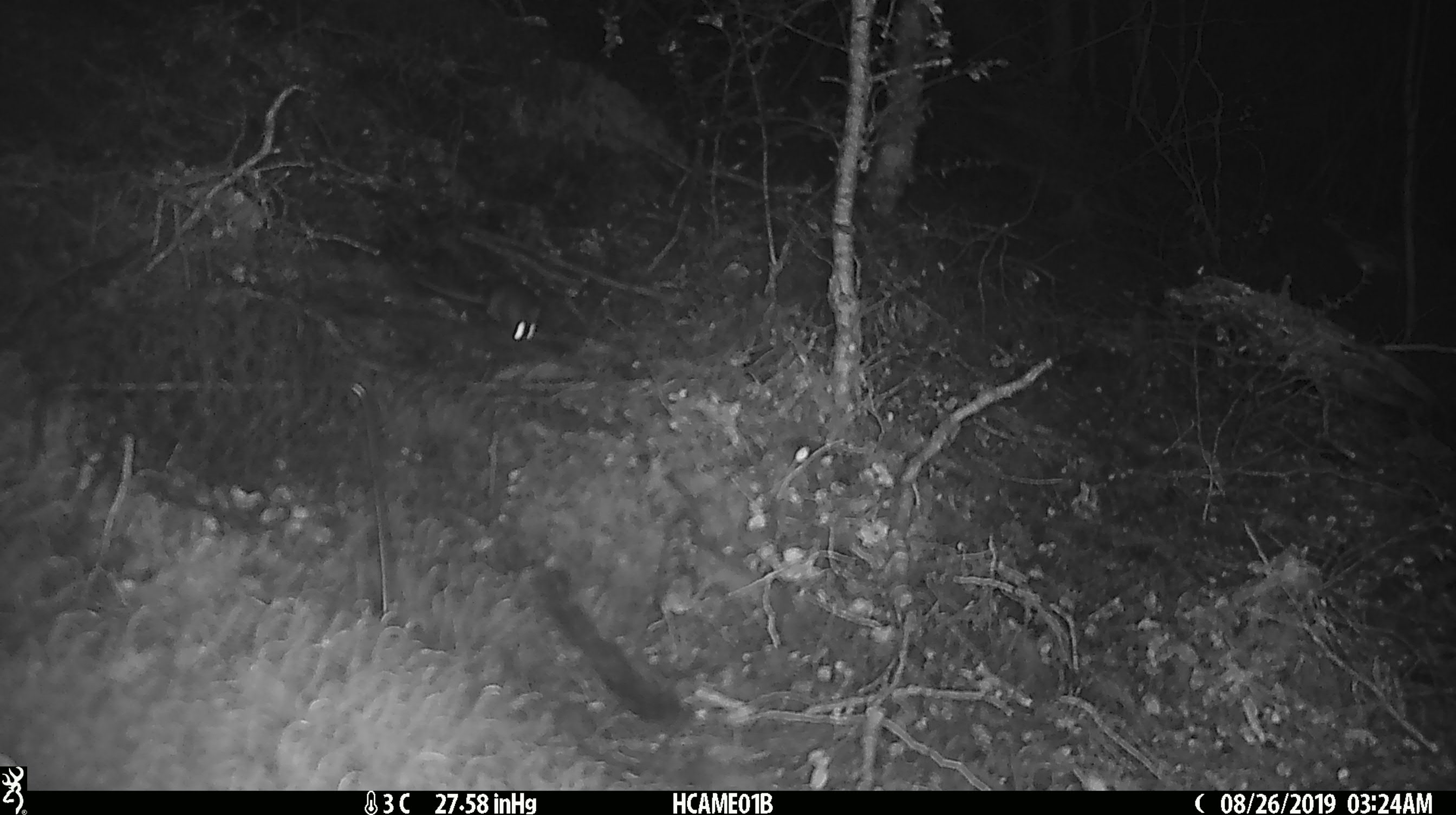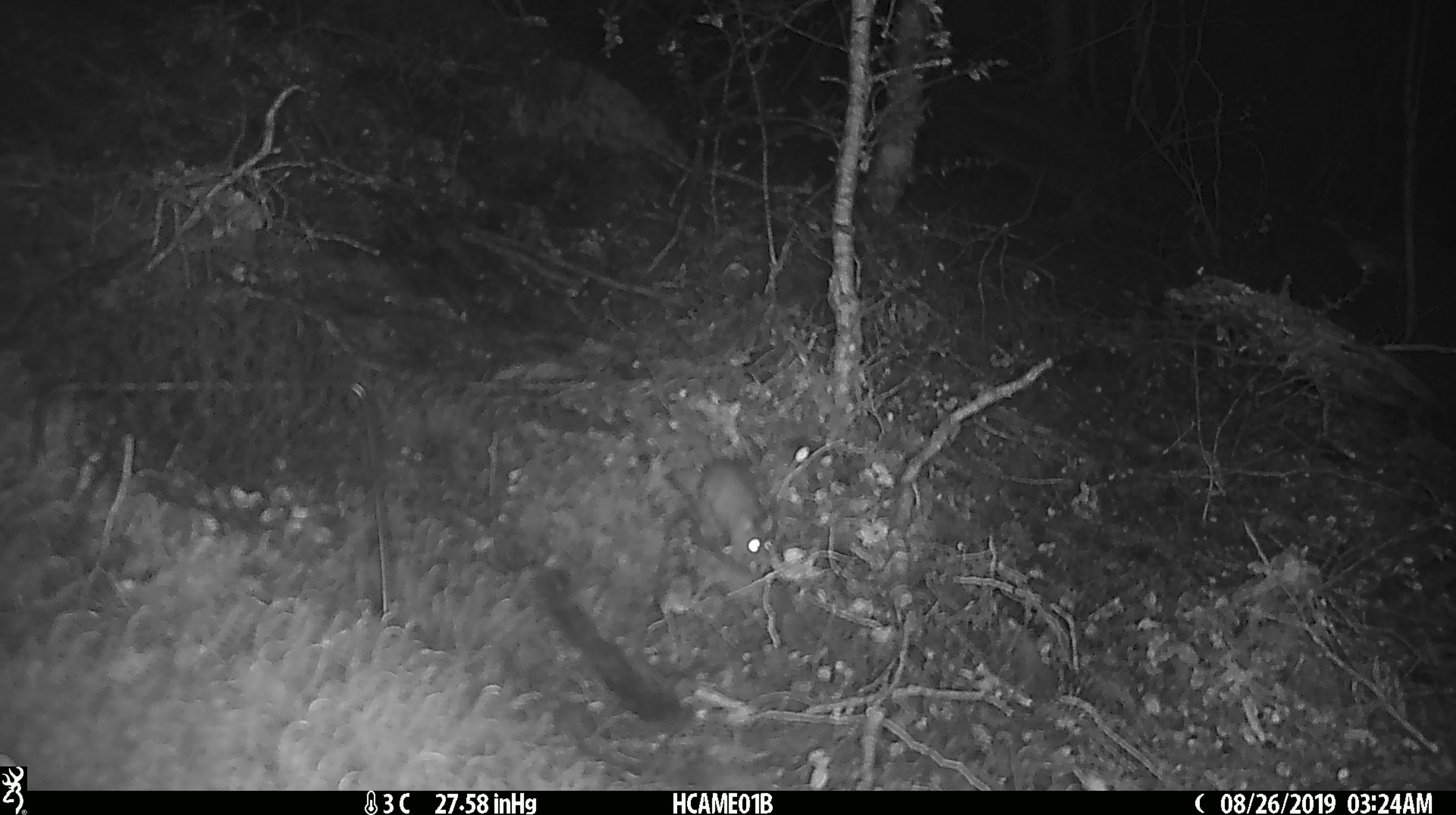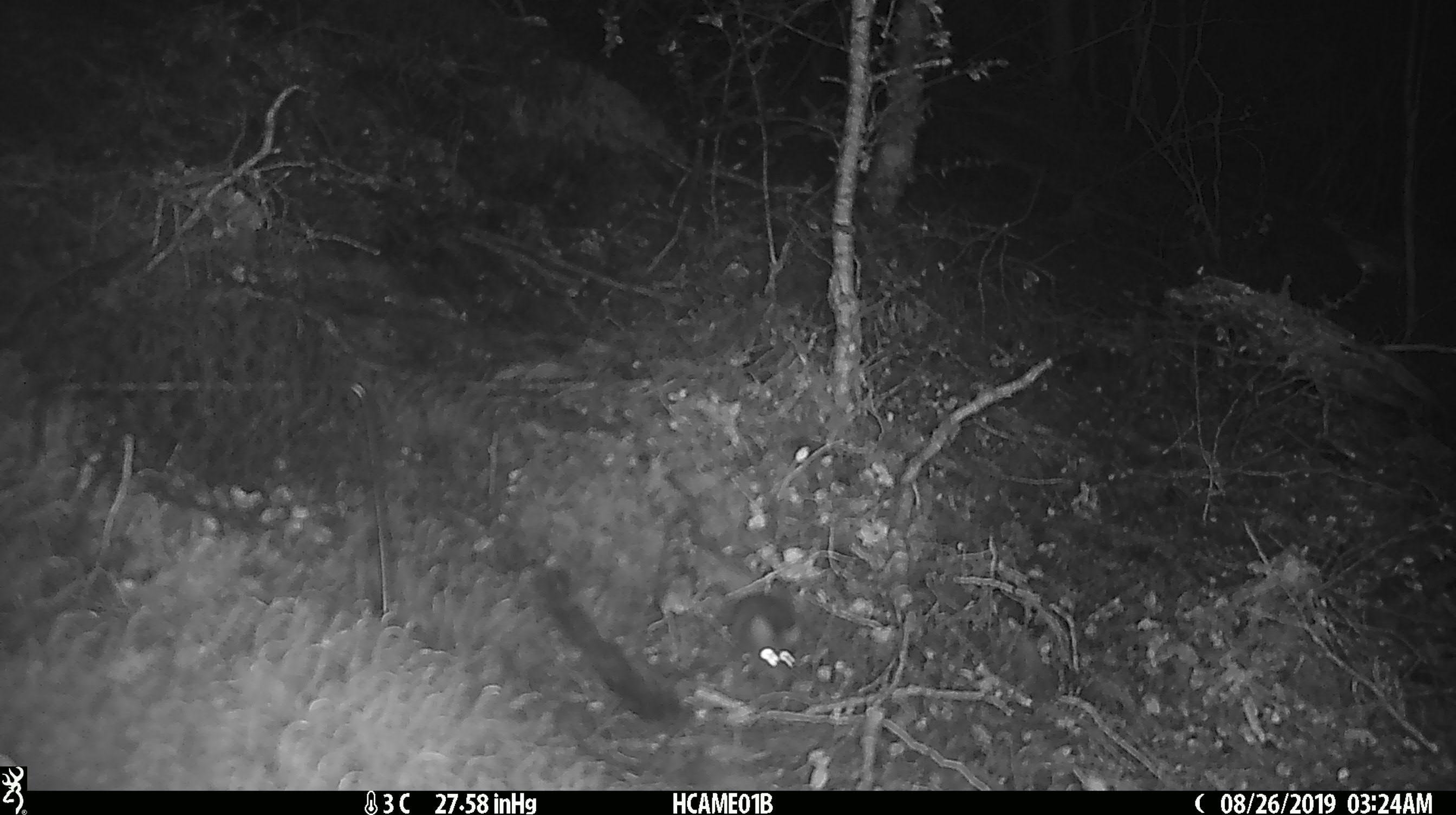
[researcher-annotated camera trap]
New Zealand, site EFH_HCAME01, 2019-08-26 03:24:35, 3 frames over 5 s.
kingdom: Animalia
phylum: Chordata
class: Mammalia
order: Rodentia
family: Muridae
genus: Mus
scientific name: Mus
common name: mouse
Mouse (Mus).